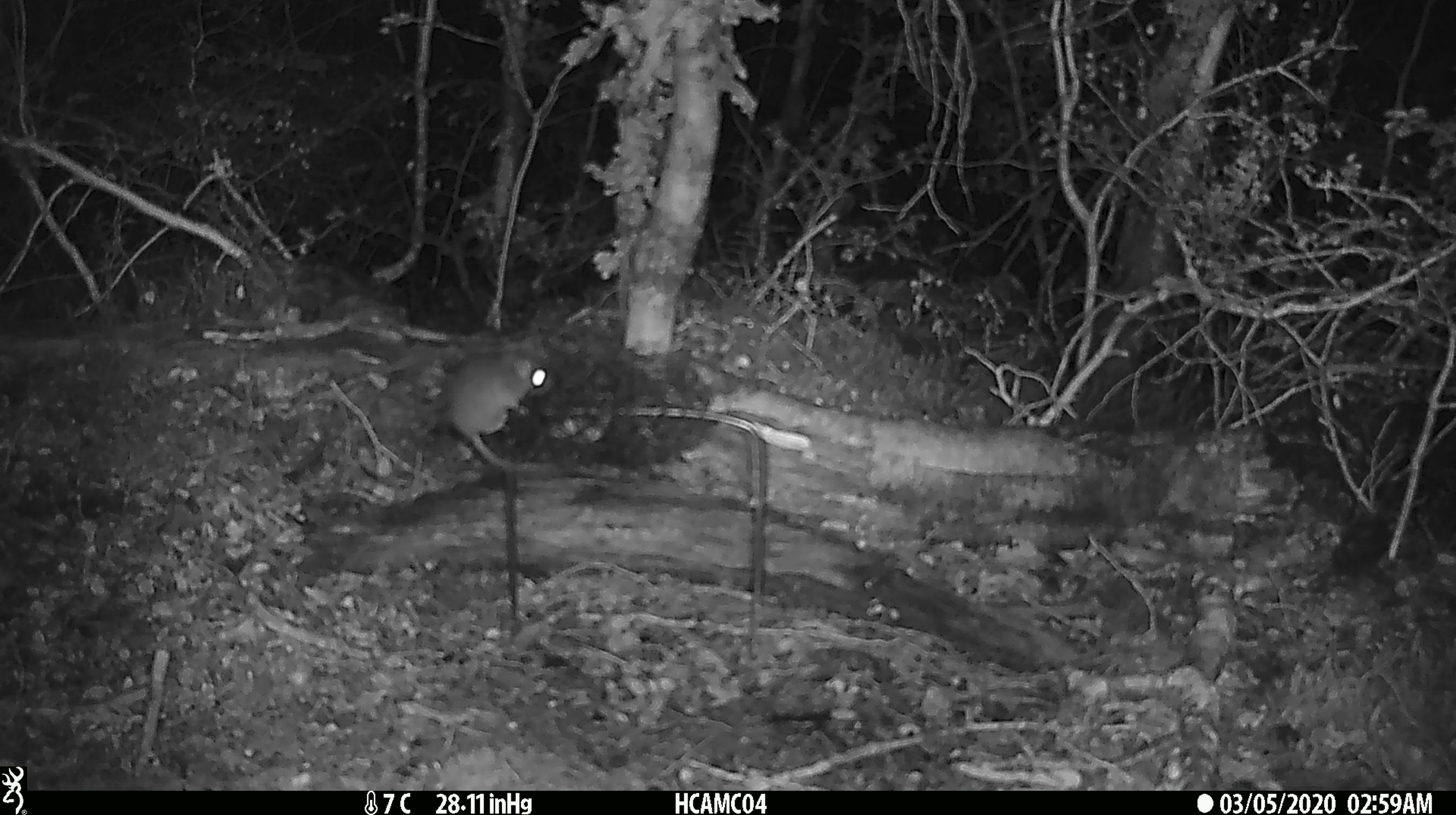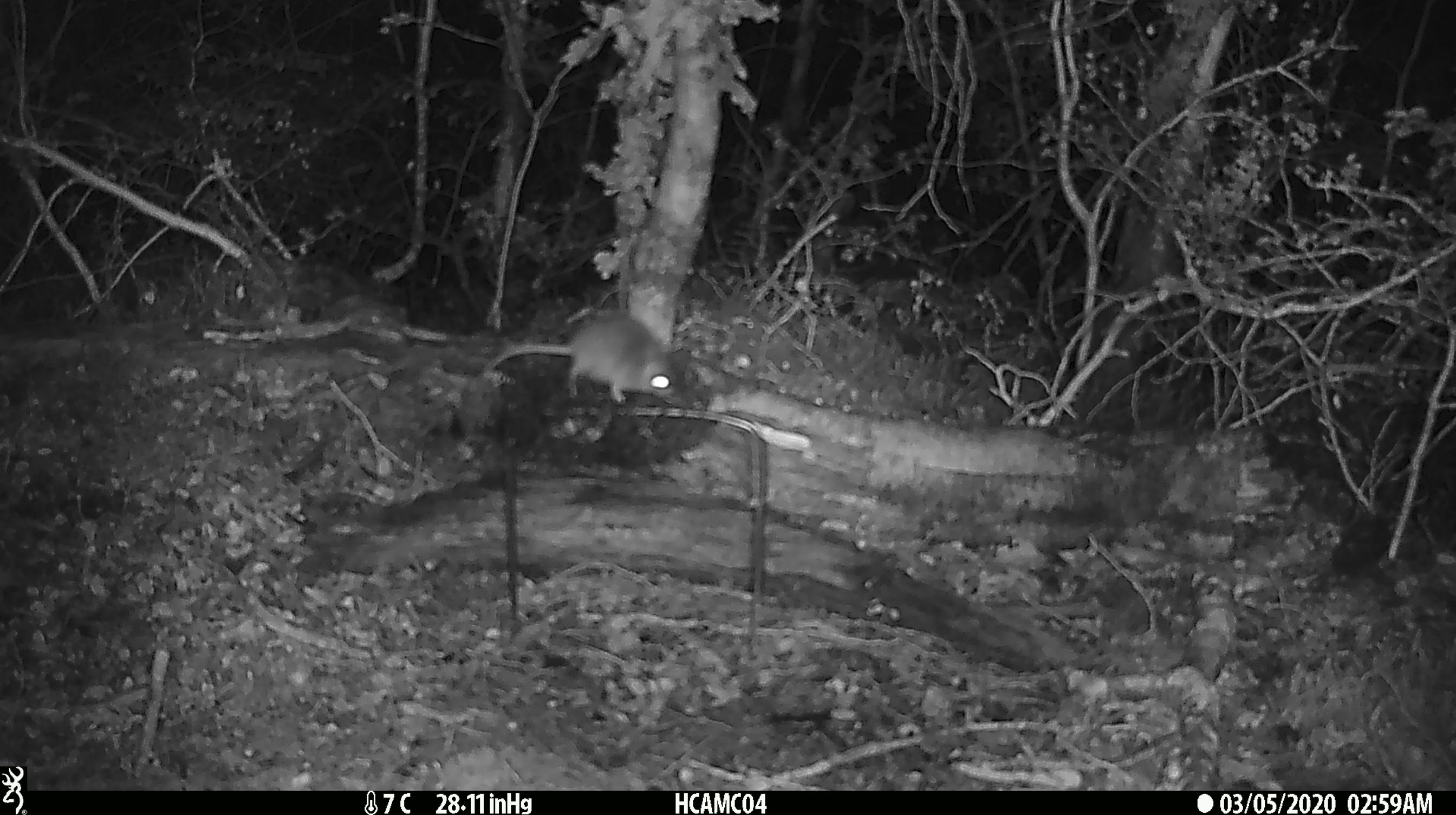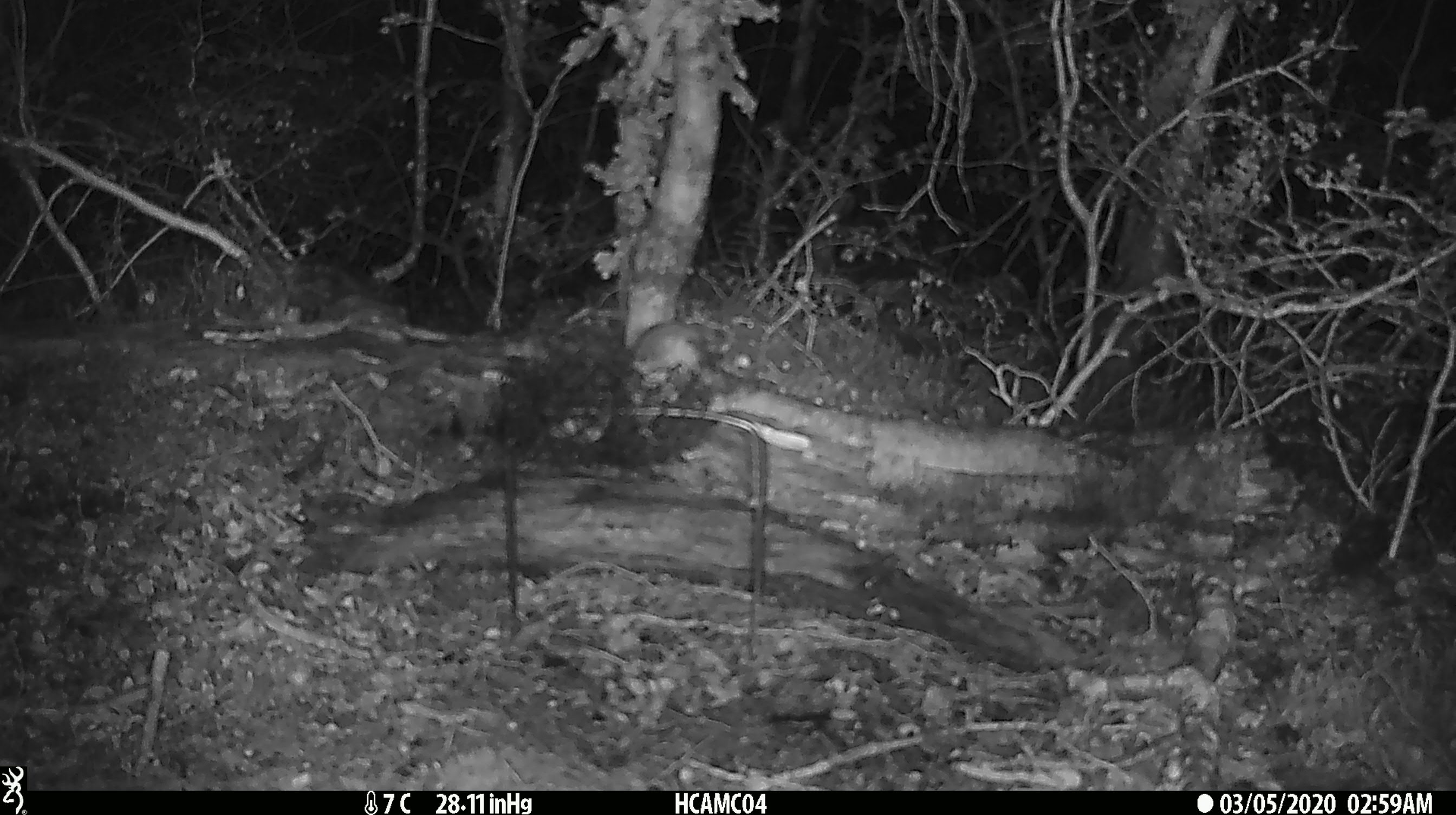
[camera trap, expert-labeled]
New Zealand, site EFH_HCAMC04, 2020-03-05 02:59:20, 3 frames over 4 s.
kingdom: Animalia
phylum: Chordata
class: Mammalia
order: Rodentia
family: Muridae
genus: Mus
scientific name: Mus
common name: mouse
Mouse (Mus).